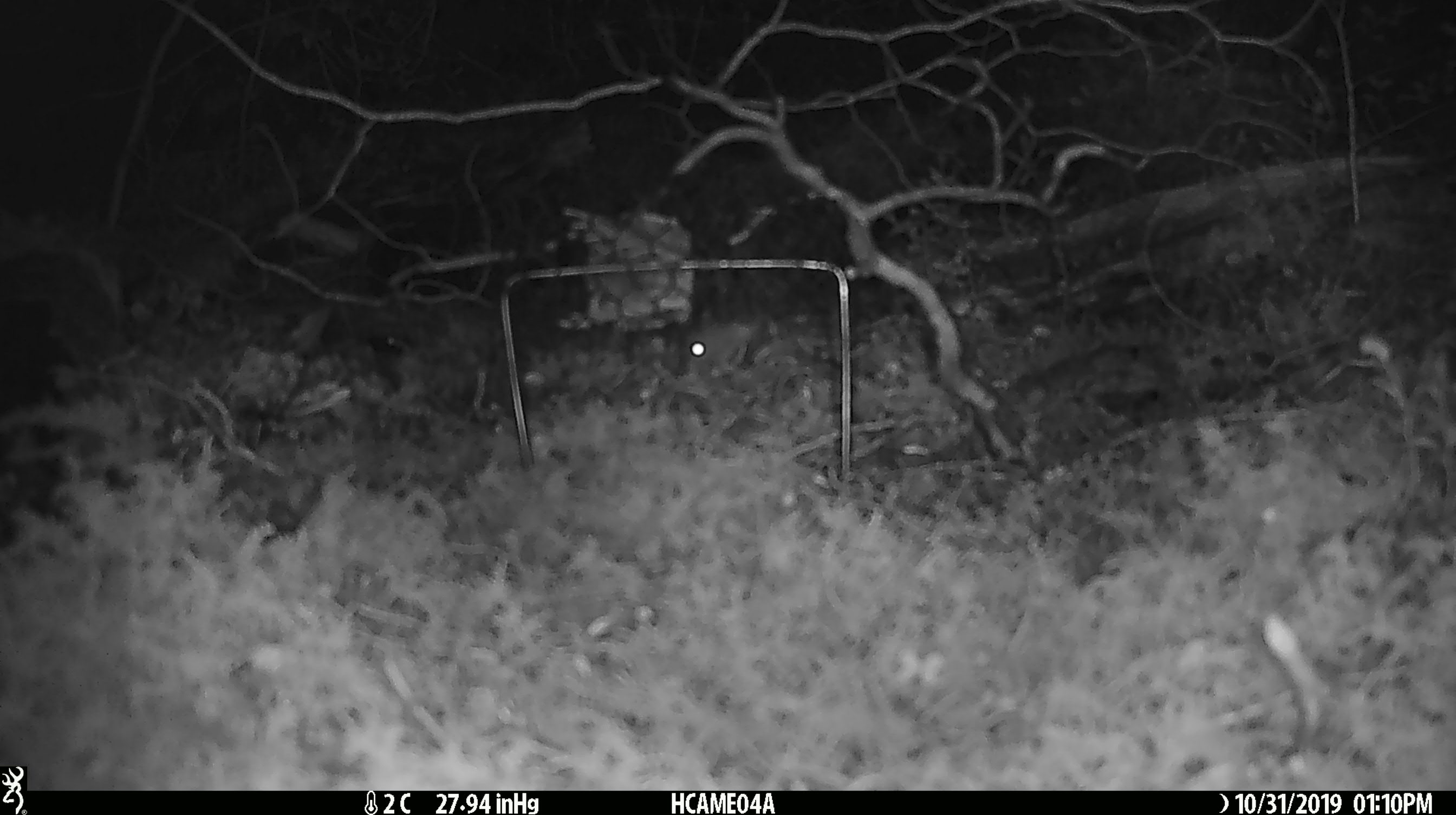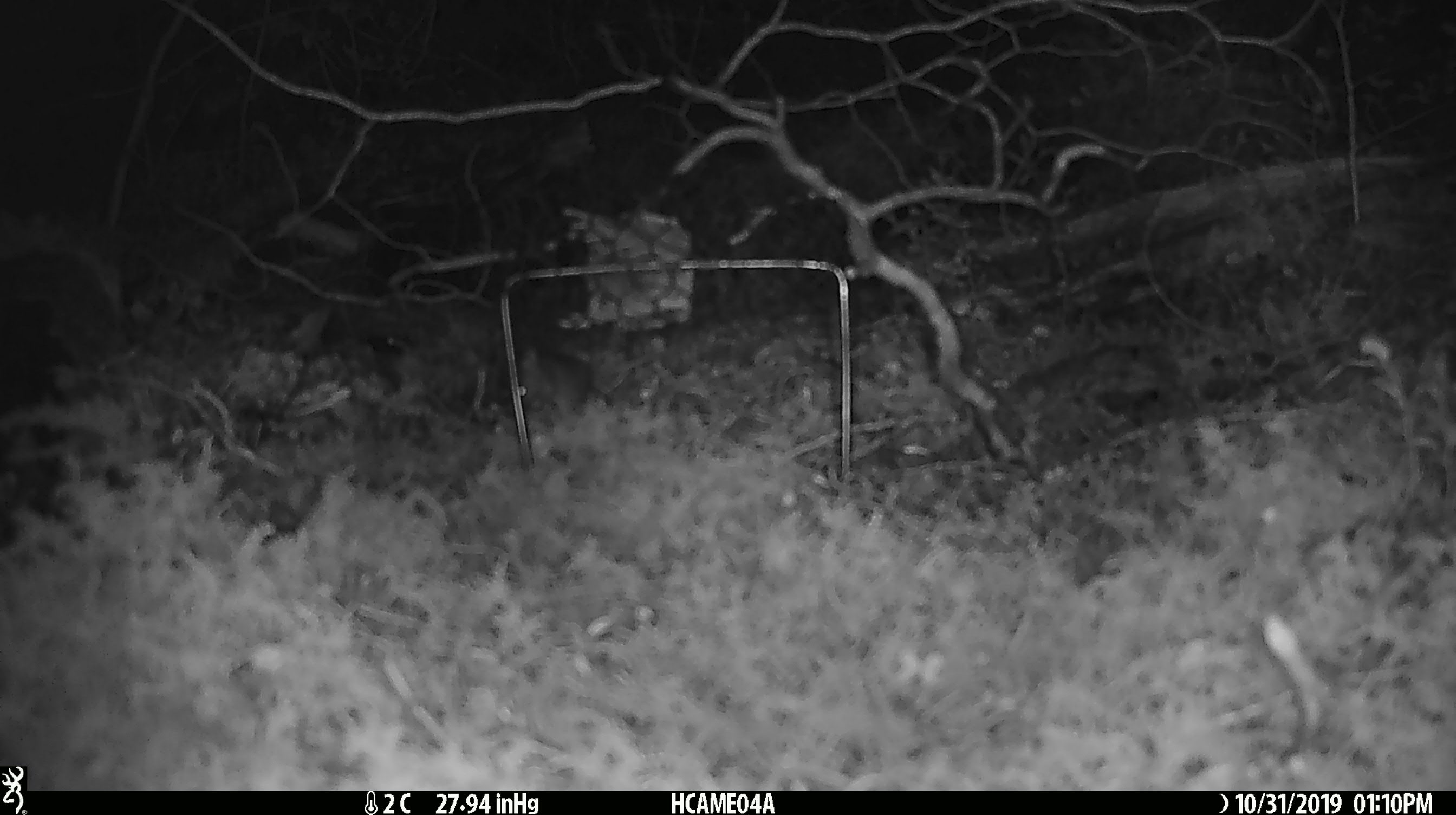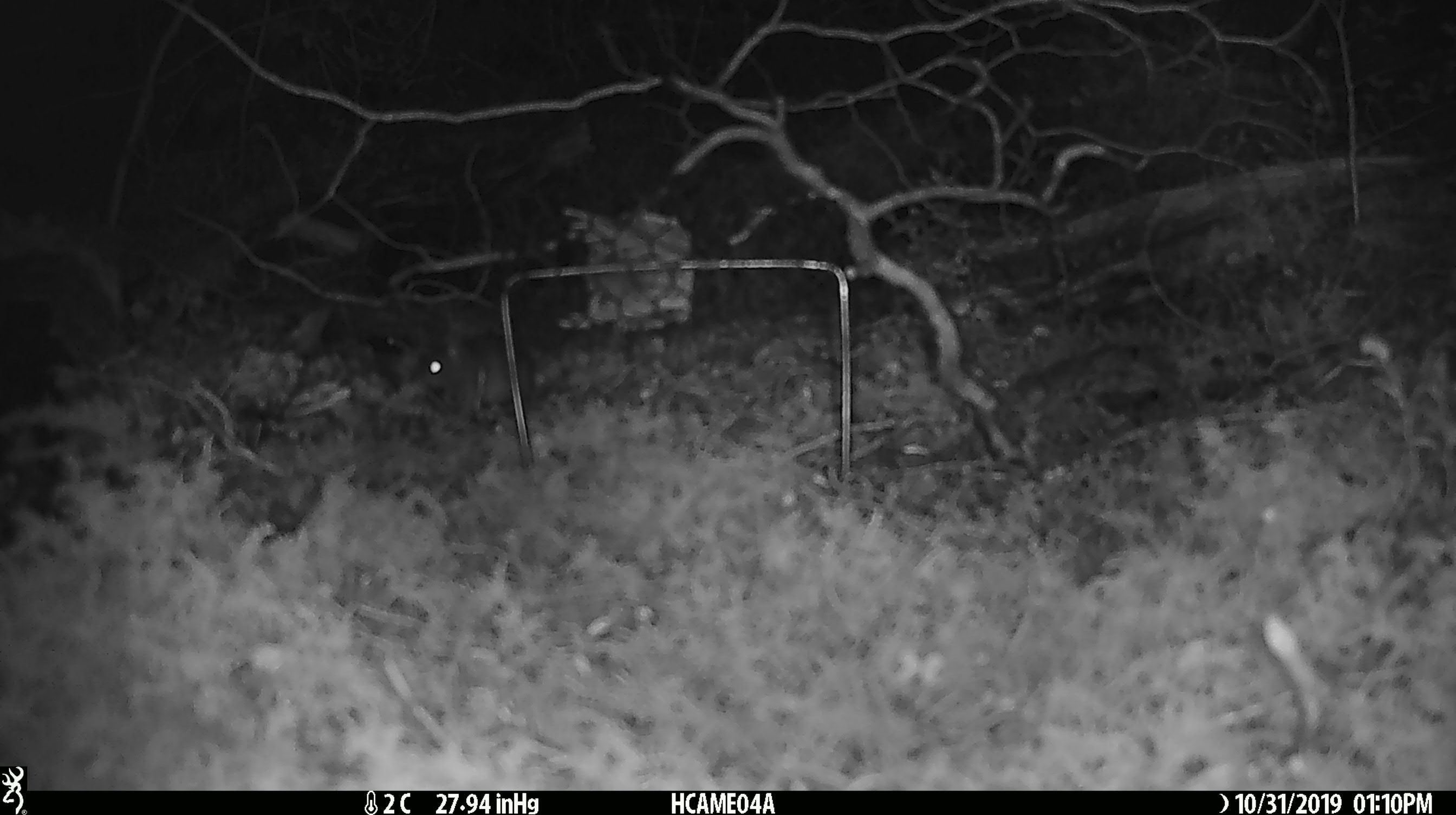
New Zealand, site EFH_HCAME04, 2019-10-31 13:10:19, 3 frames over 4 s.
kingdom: Animalia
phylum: Chordata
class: Mammalia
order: Rodentia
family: Muridae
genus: Mus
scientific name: Mus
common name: mouse